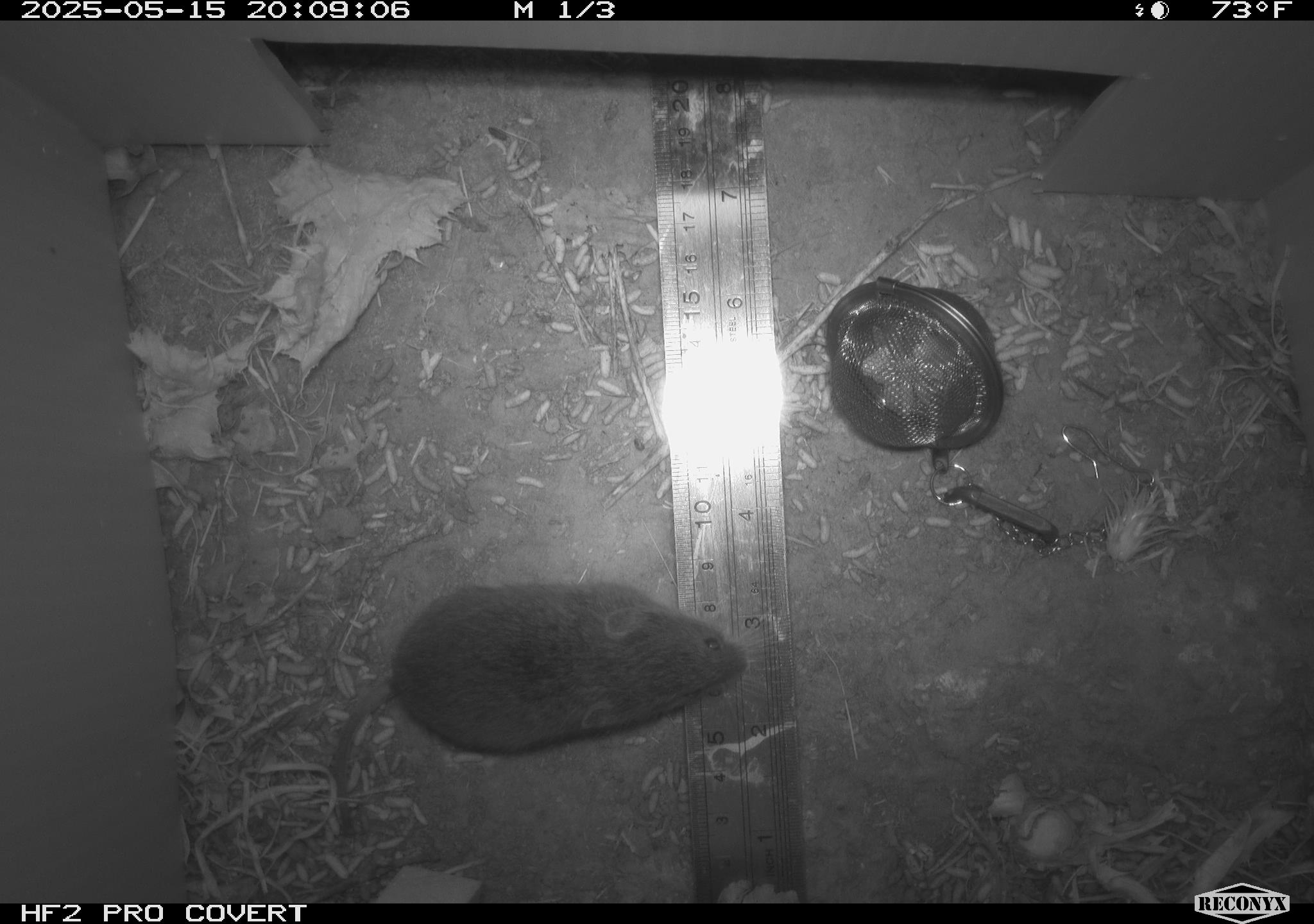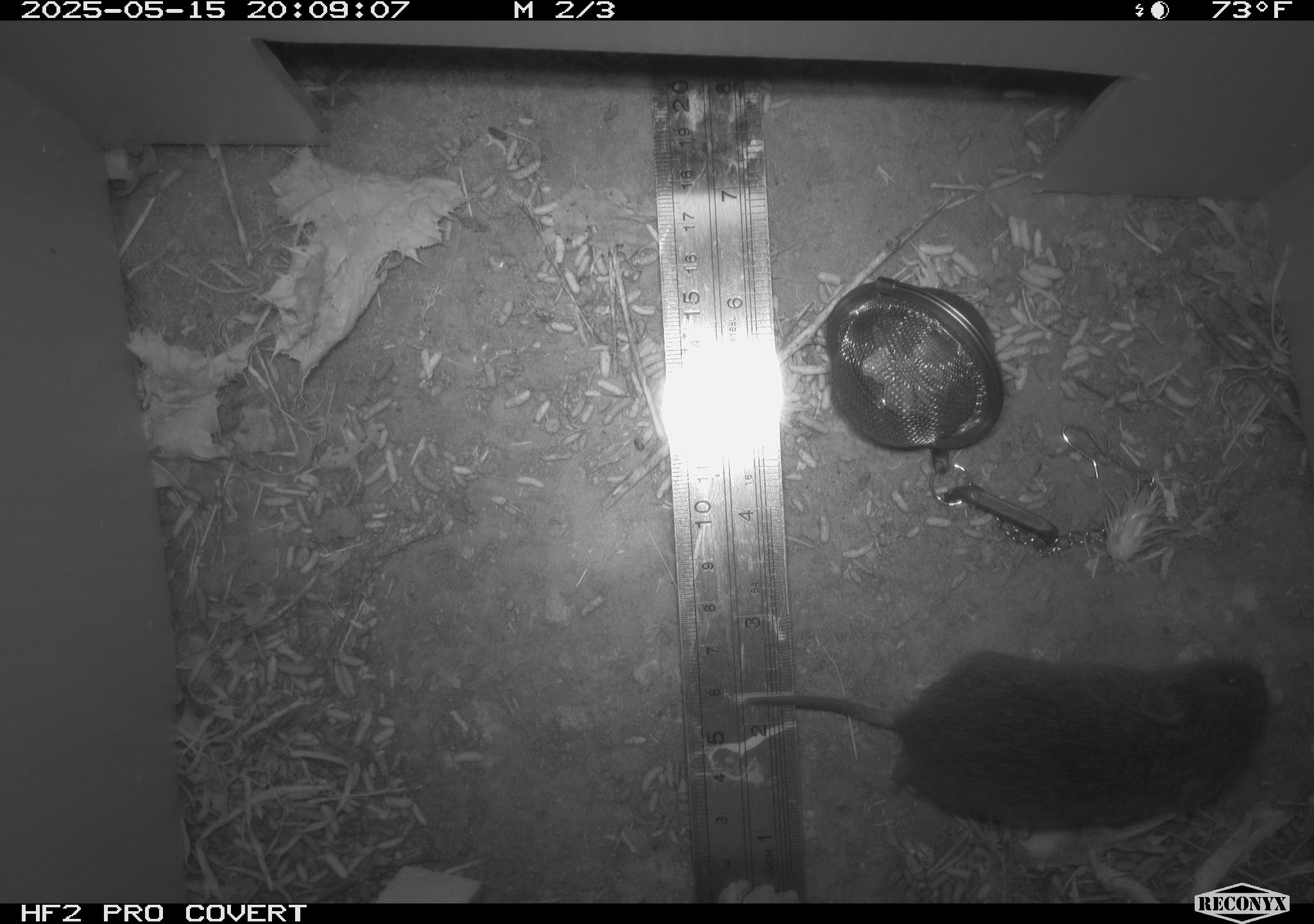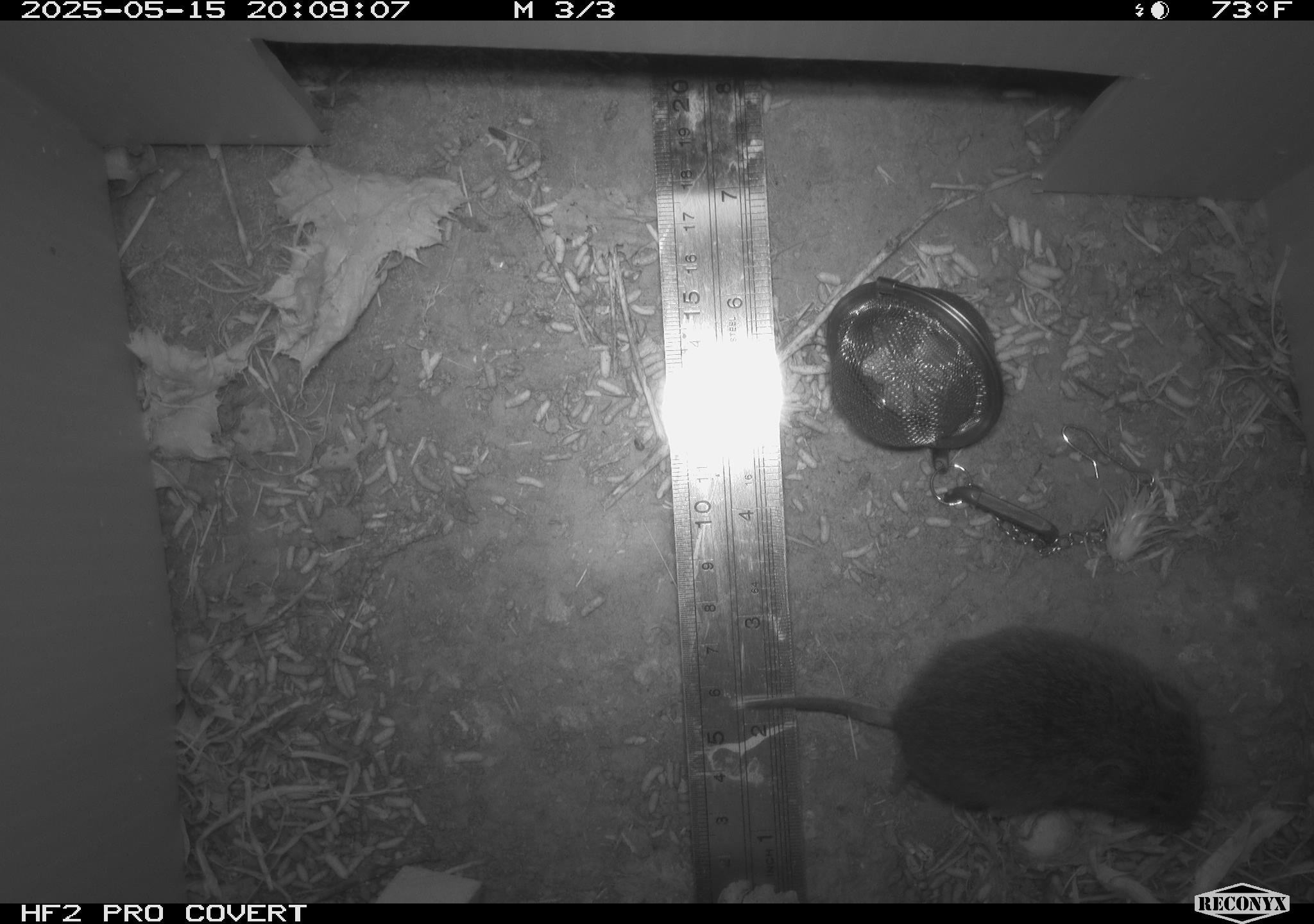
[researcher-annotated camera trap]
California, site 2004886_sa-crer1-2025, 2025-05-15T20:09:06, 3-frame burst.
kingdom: Animalia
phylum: Chordata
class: Mammalia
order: Rodentia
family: Cricetidae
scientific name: Arvicolinae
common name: voles, lemmings, and muskrats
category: arvicolinae subfamily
Arvicolinae subfamily (voles, lemmings, and muskrats) (Arvicolinae).